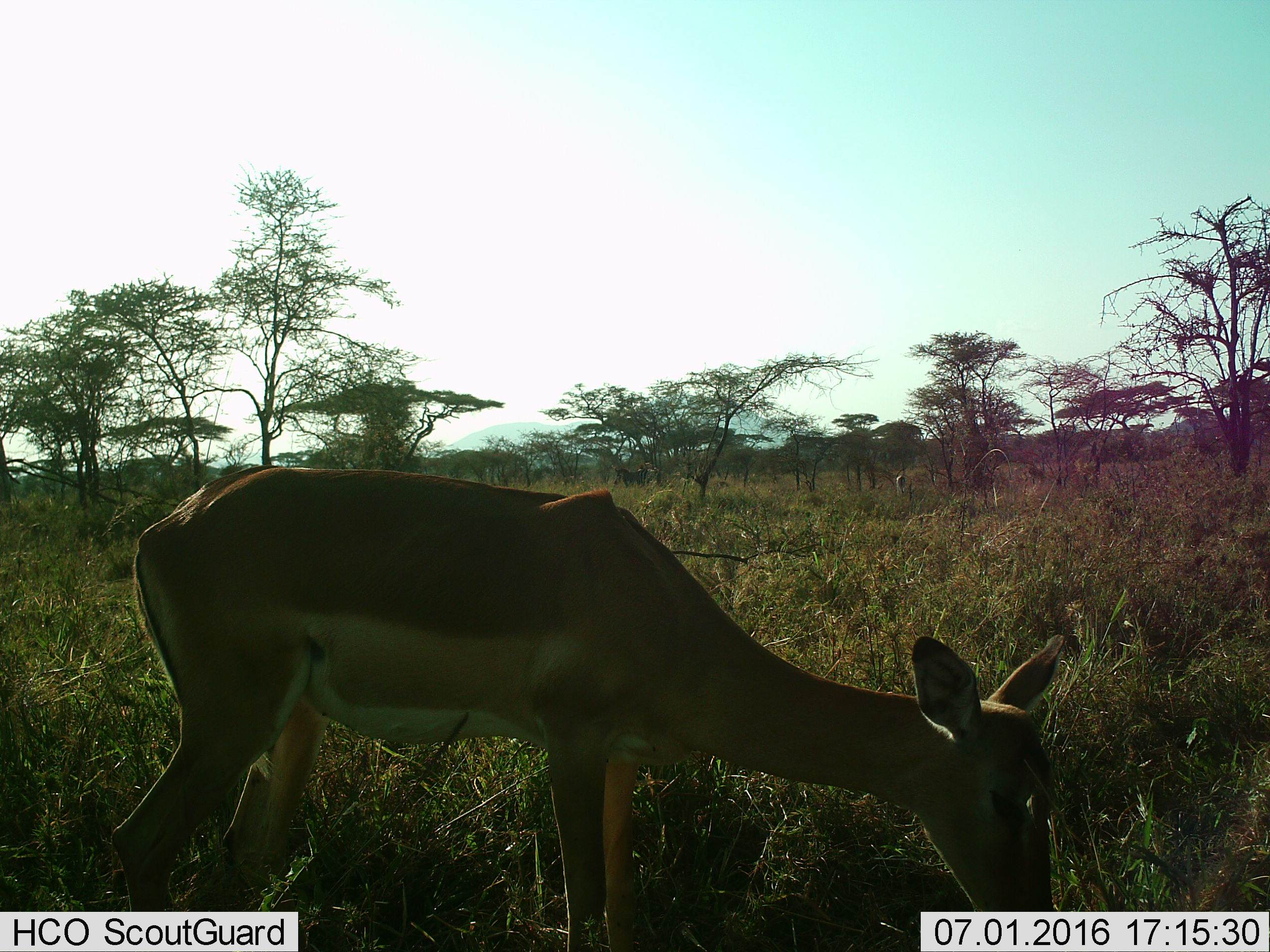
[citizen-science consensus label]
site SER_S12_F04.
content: unidentified animal